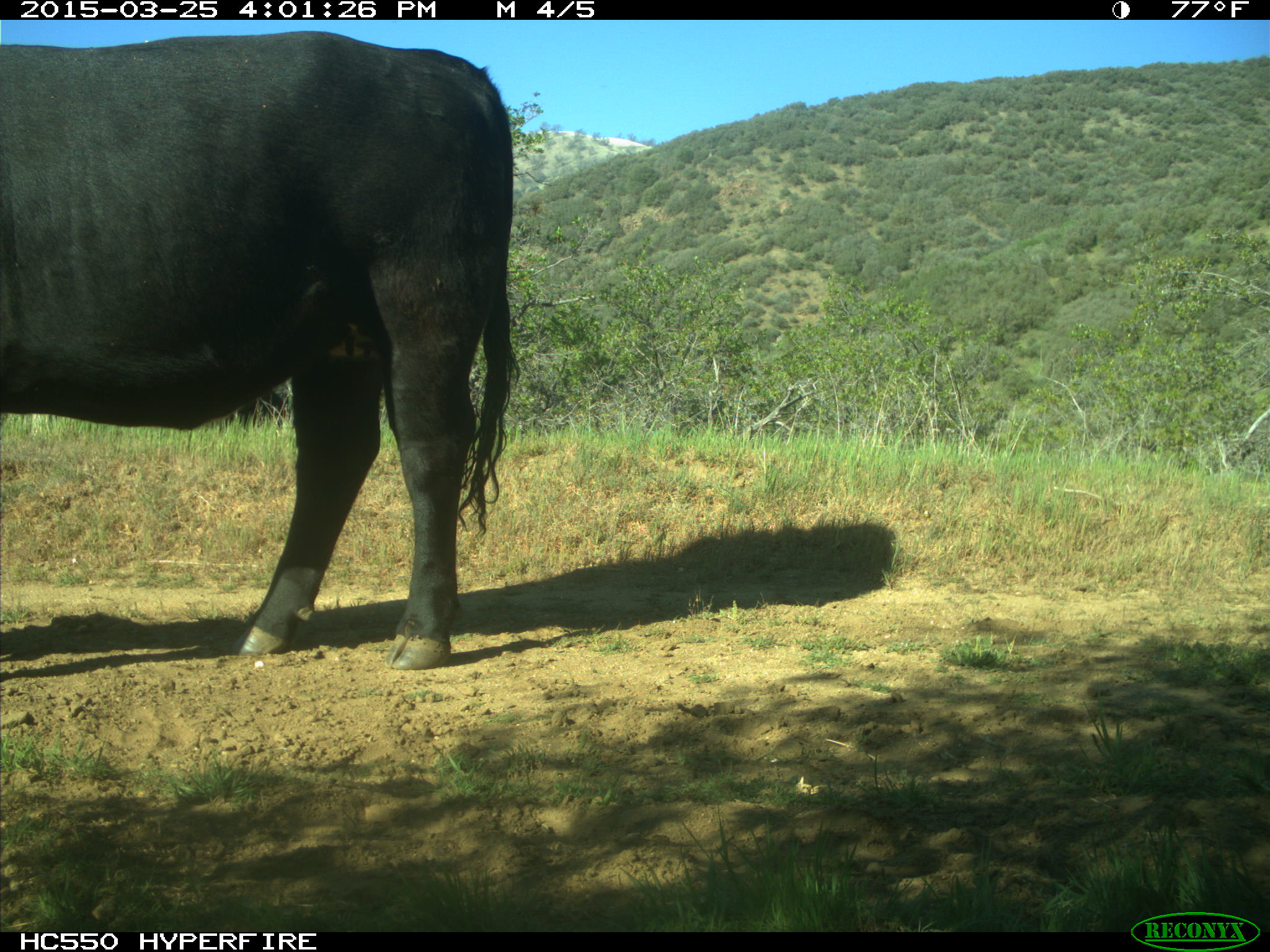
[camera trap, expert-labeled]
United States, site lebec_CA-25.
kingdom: Animalia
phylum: Chordata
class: Mammalia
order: Artiodactyla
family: Bovidae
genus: Bos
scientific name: Bos taurus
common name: domestic cow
Bos taurus (domestic cow).